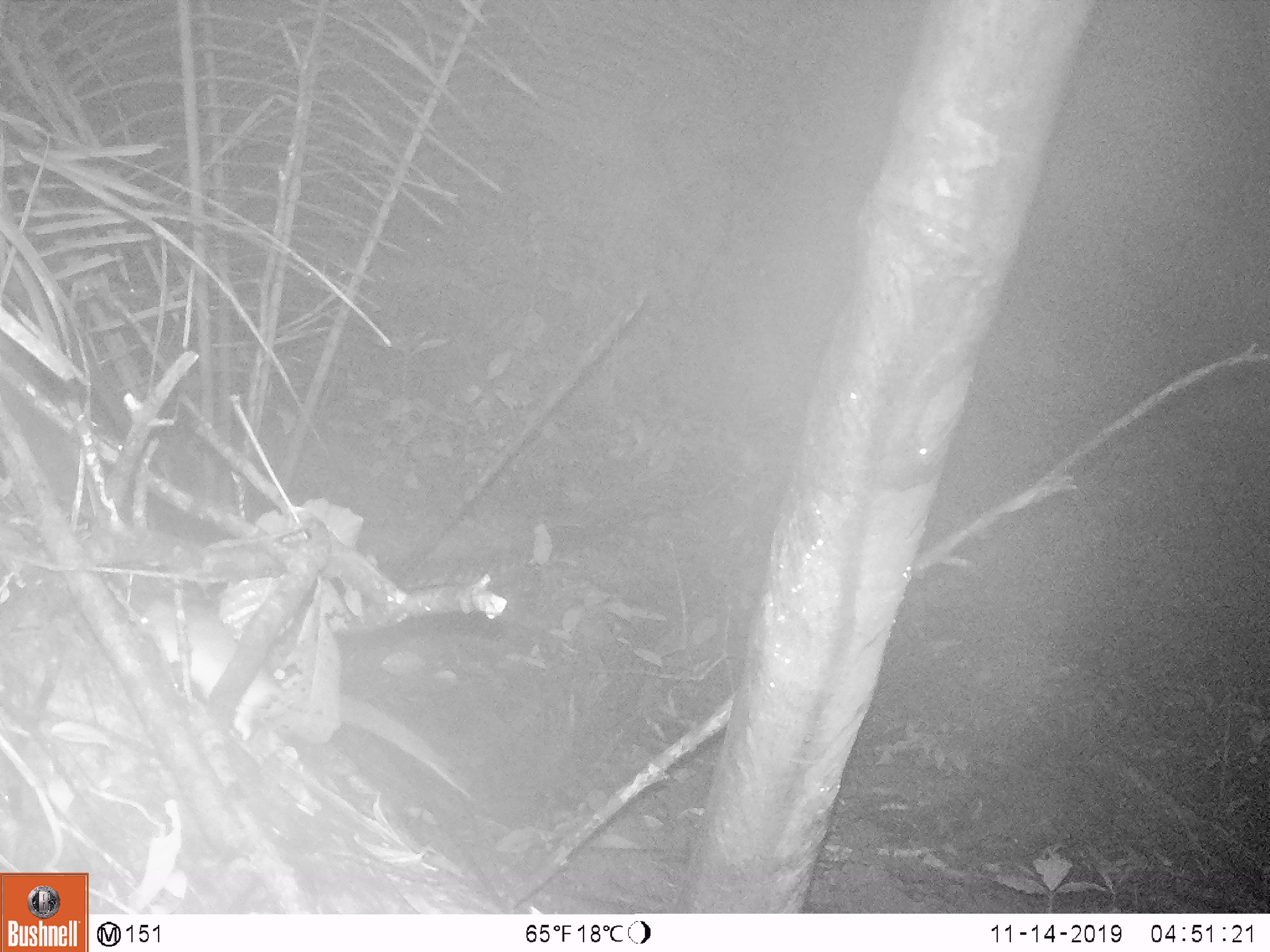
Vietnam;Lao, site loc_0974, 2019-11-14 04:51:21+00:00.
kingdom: Animalia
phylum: Chordata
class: Mammalia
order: Rodentia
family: Muridae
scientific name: Muridae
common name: old-world mice and rats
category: unidentified murid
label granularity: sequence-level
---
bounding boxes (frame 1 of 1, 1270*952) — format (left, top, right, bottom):
unidentified murid: (137, 595, 471, 800)